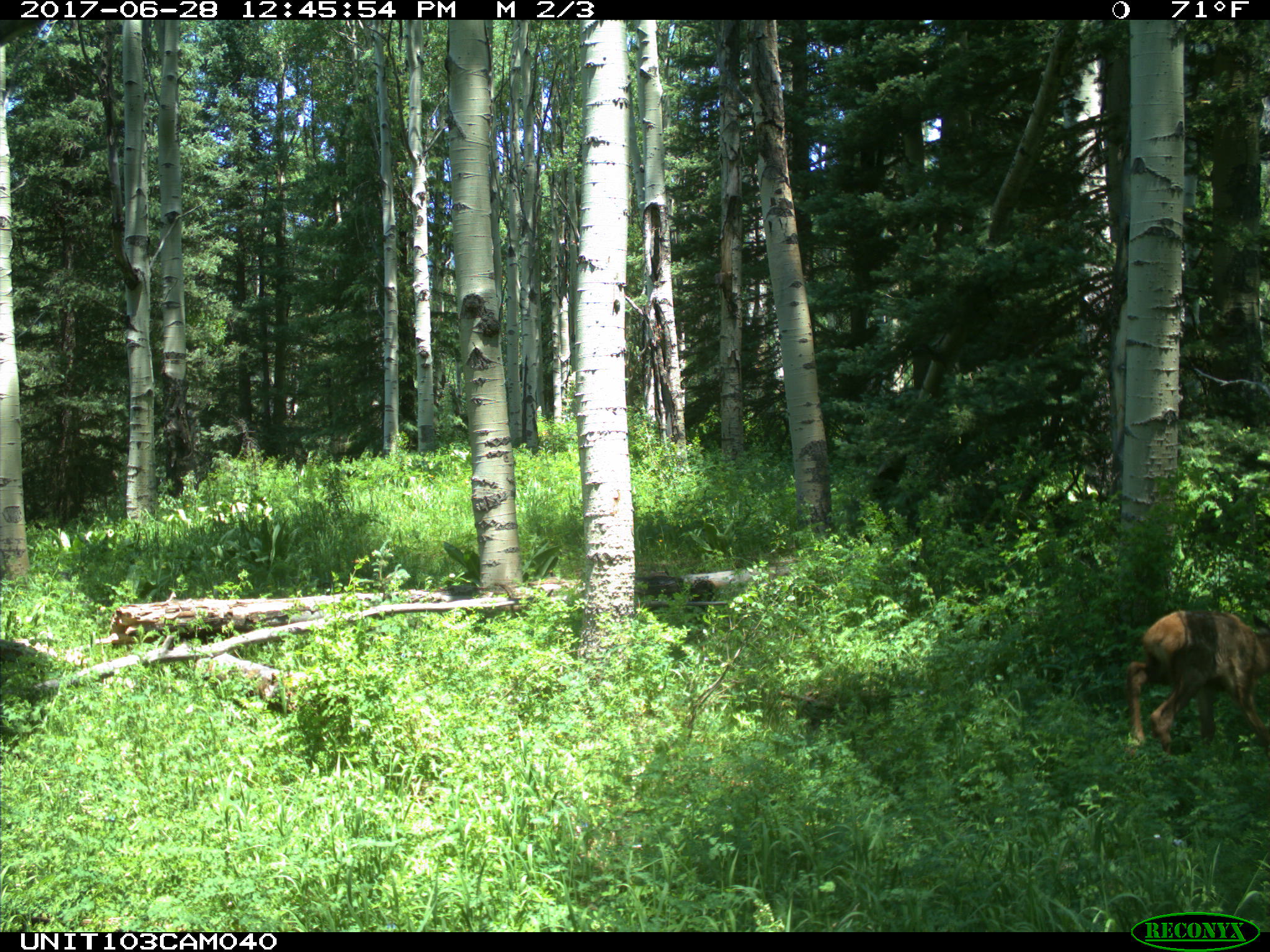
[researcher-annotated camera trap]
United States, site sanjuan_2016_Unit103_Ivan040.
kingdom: Animalia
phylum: Chordata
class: Mammalia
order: Artiodactyla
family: Cervidae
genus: Cervus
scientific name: Cervus elaphus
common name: red deer